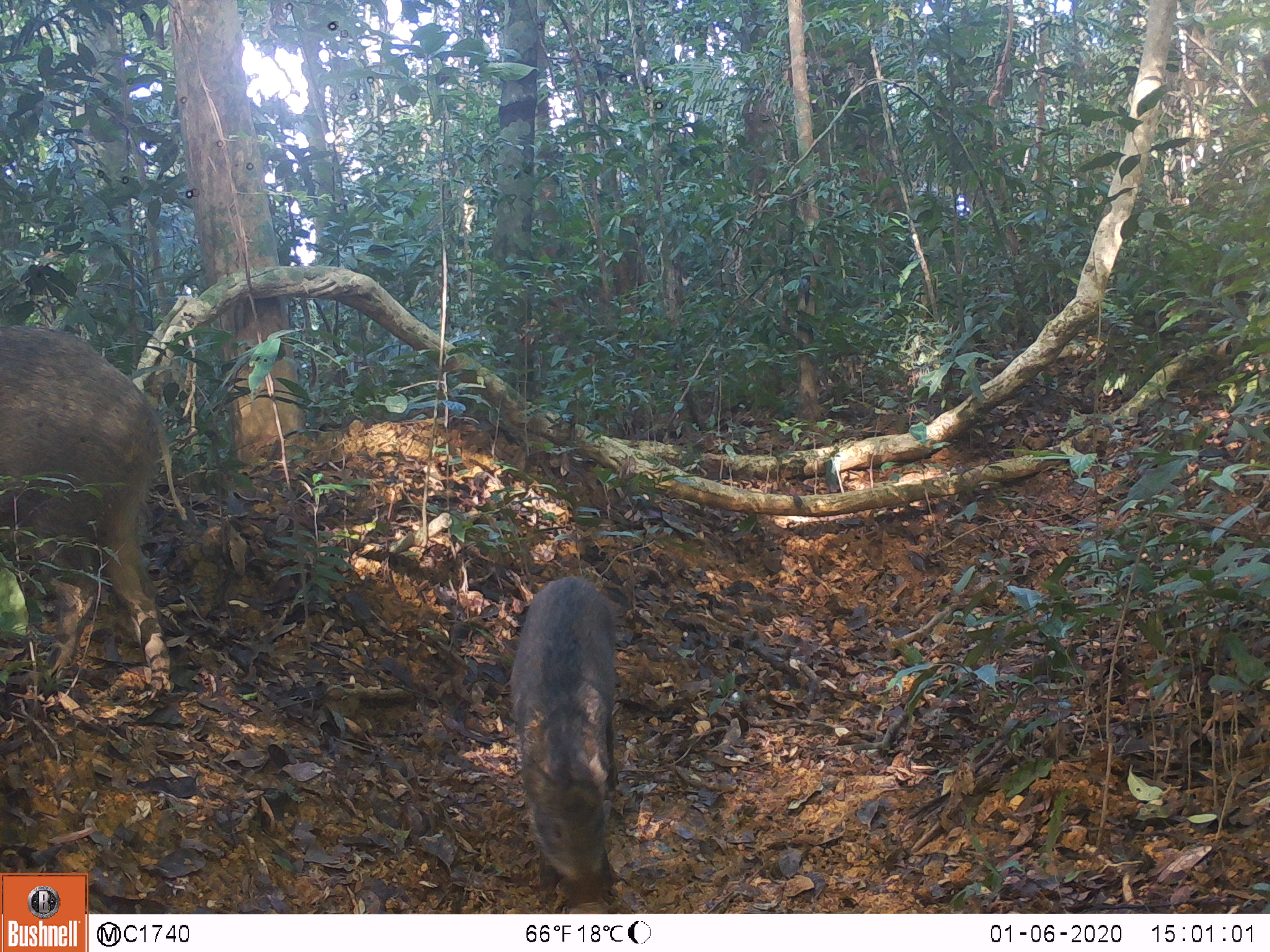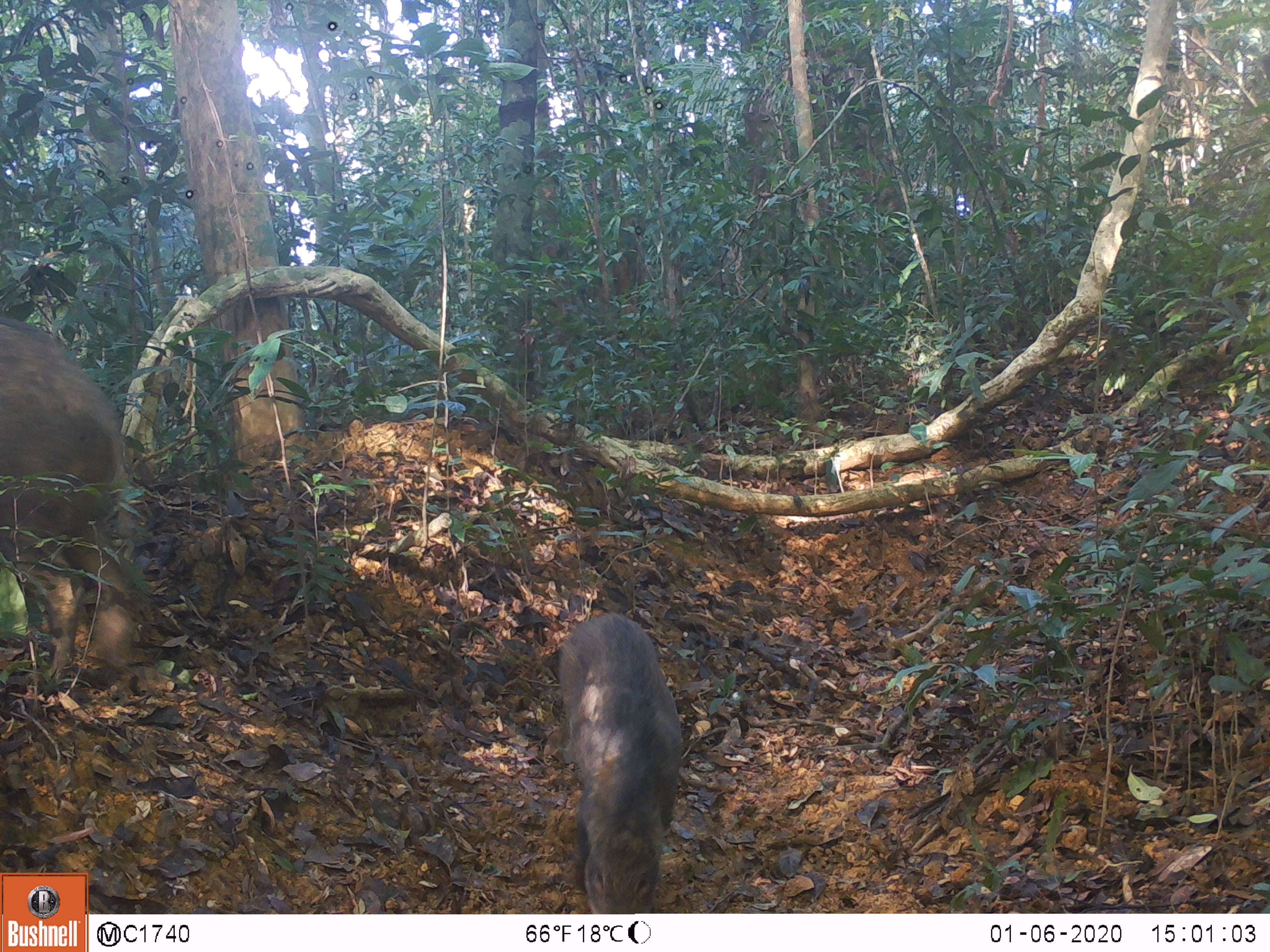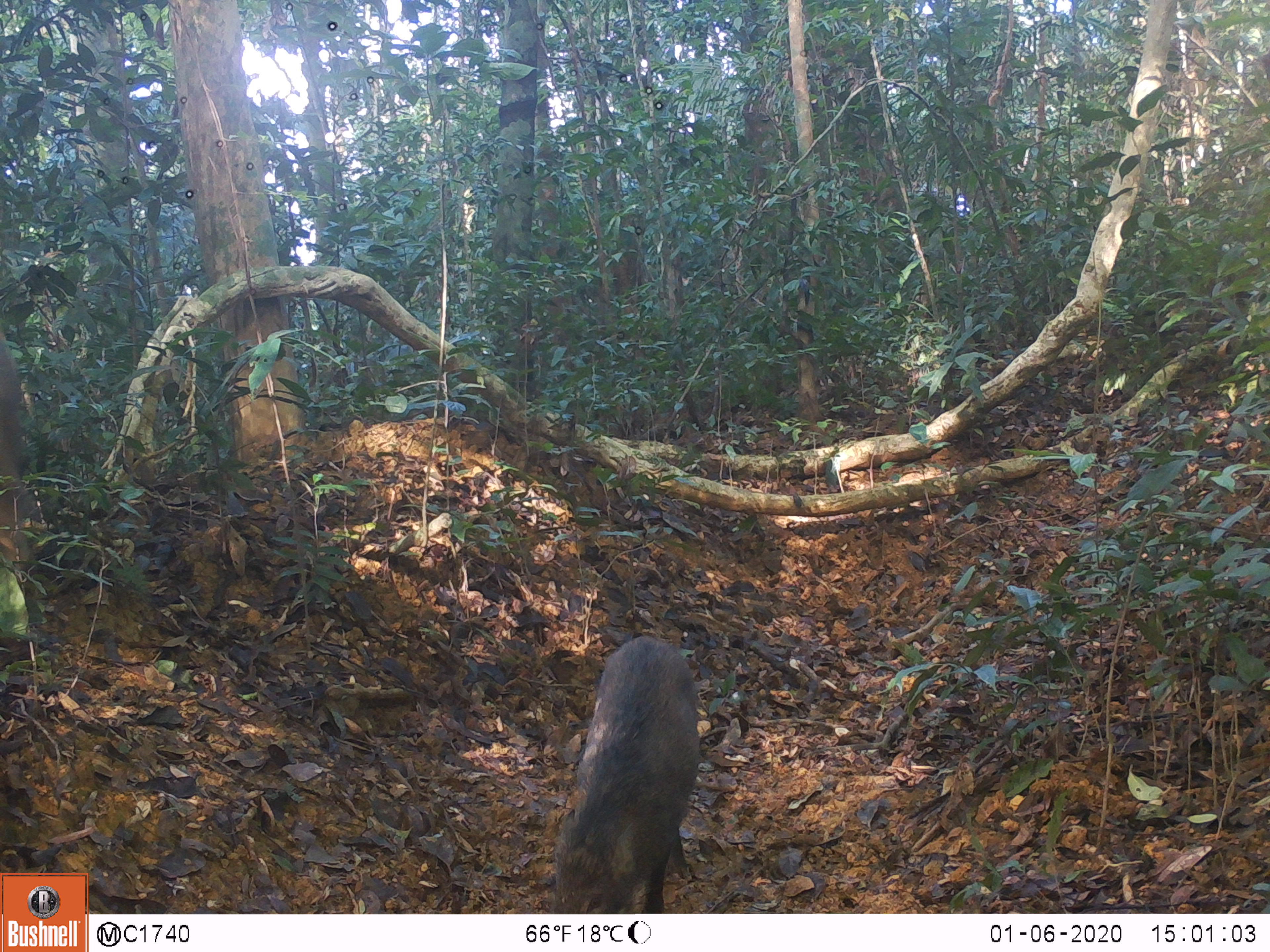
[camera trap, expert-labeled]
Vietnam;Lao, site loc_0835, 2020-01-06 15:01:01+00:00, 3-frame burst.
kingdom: Animalia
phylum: Chordata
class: Mammalia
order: Artiodactyla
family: Suidae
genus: Sus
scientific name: Sus scrofa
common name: eurasian wild pig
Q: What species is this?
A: Eurasian wild pig (Sus scrofa).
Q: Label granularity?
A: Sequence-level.